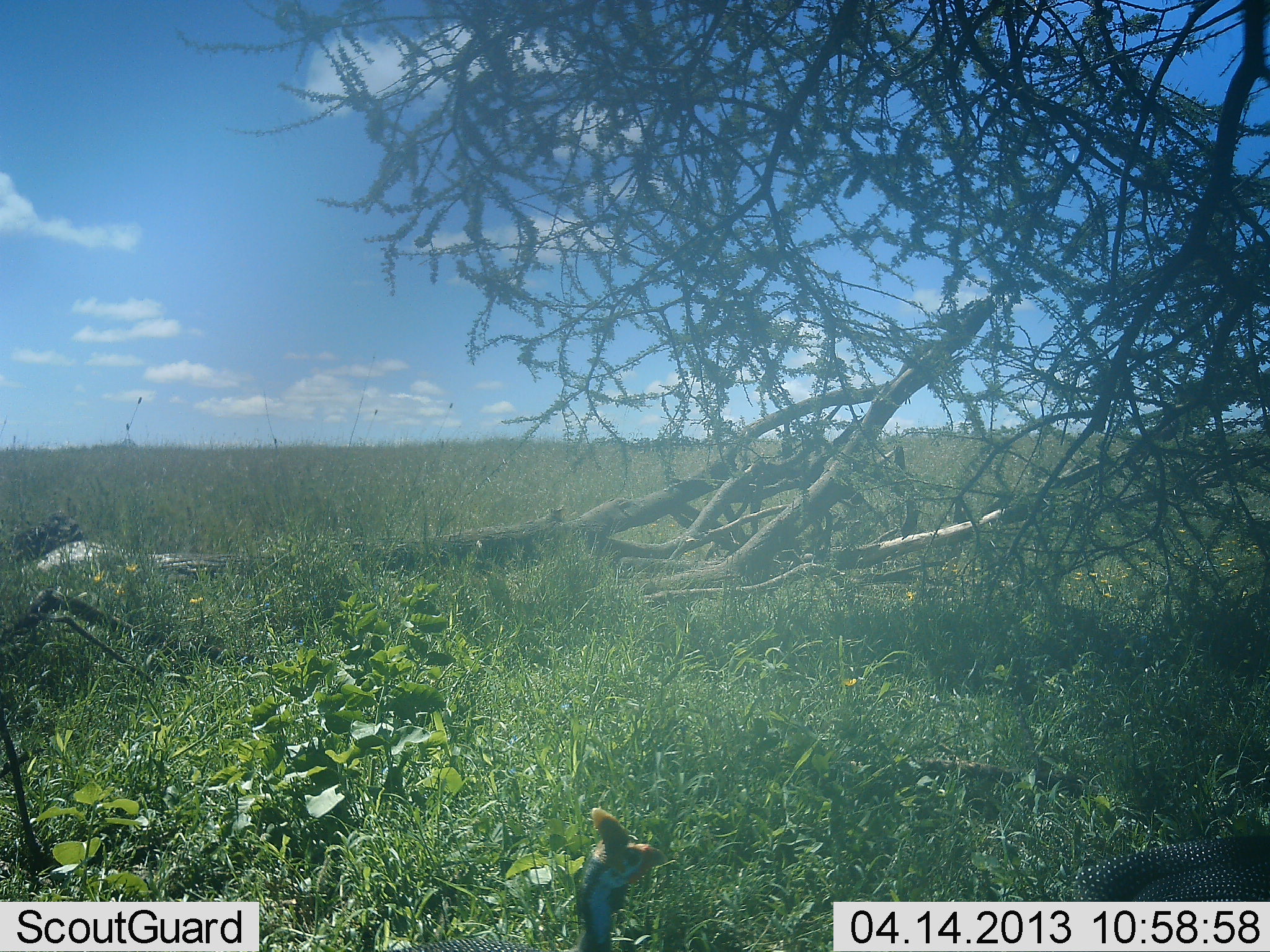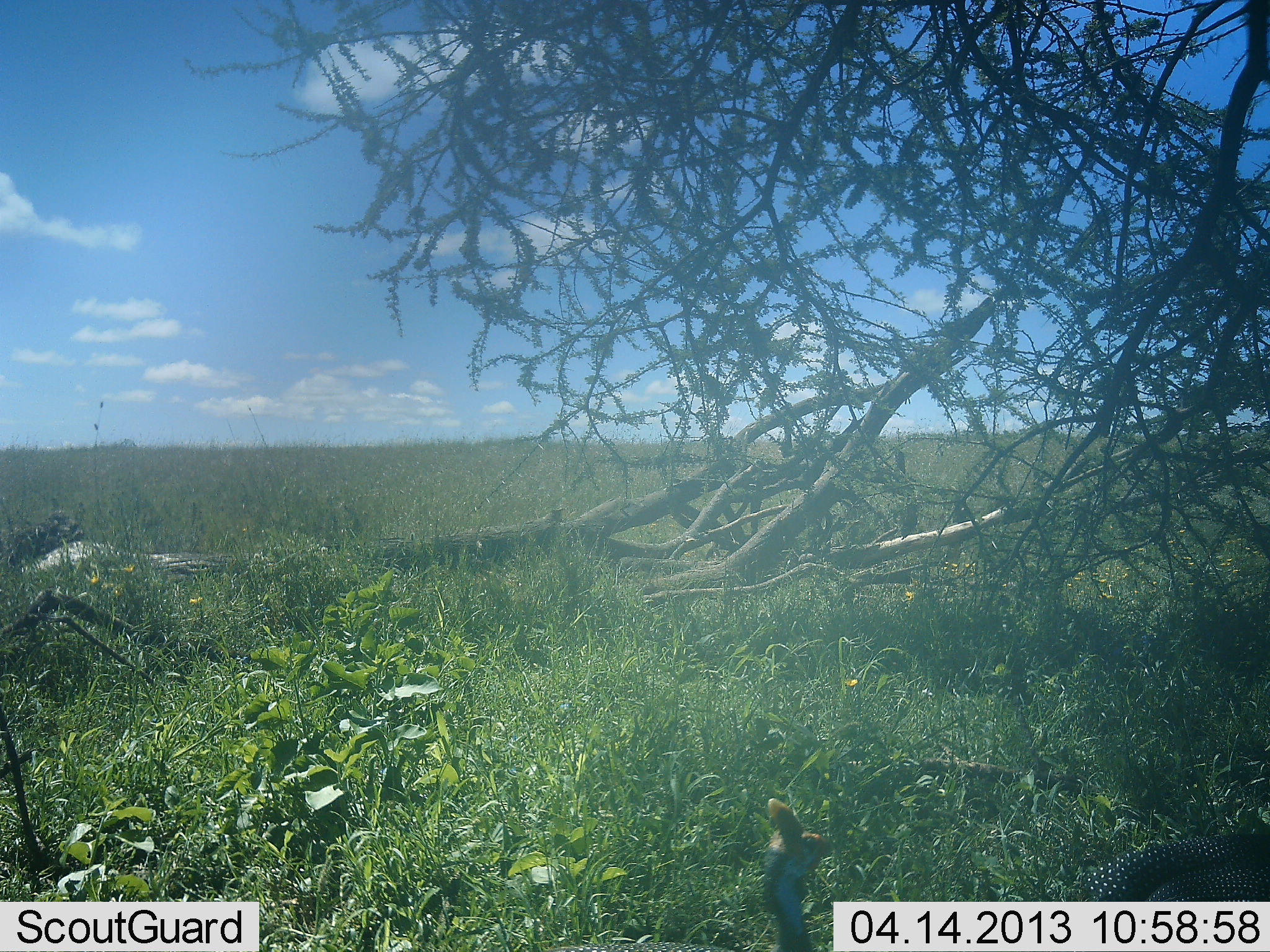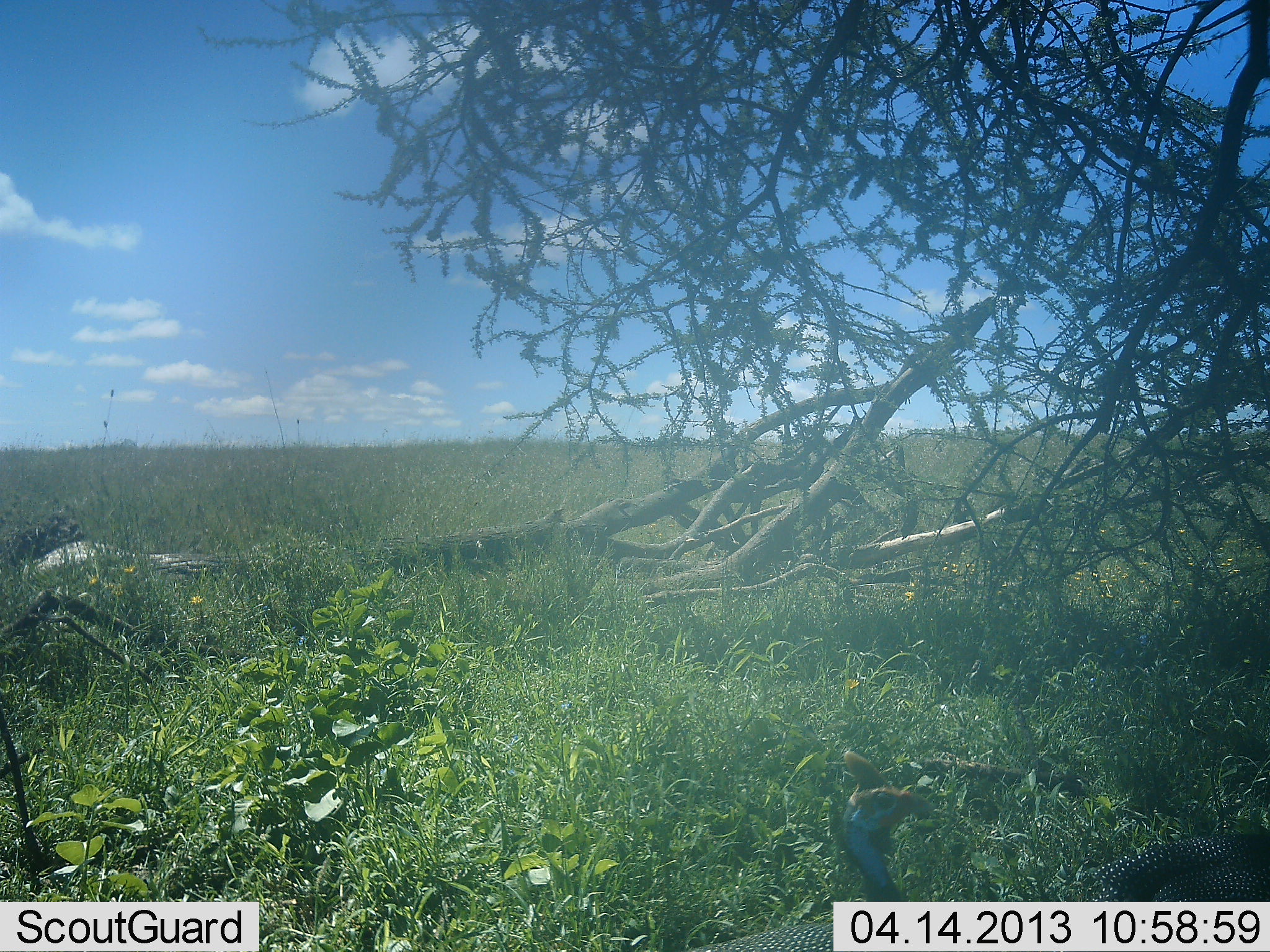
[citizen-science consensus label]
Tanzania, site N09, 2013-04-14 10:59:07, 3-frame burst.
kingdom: Animalia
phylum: Chordata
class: Aves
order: Galliformes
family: Numididae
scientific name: Numididae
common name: guinea fowl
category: guineafowl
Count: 2.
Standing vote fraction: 40%.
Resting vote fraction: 0%.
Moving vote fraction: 64%.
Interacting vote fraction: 0%.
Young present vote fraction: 0%.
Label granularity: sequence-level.